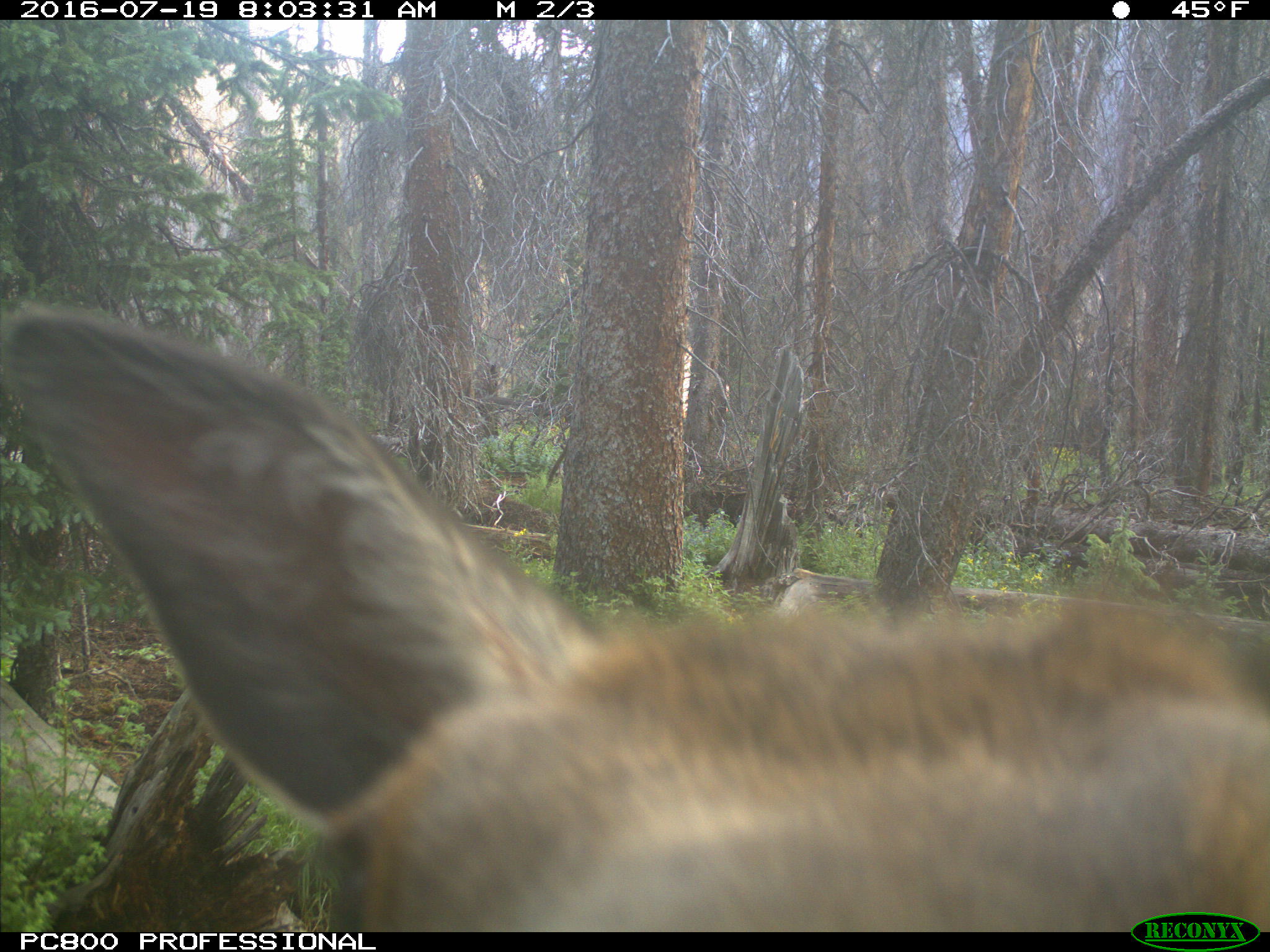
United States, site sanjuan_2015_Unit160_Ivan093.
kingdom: Animalia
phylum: Chordata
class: Mammalia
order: Artiodactyla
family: Cervidae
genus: Cervus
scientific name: Cervus elaphus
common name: red deer